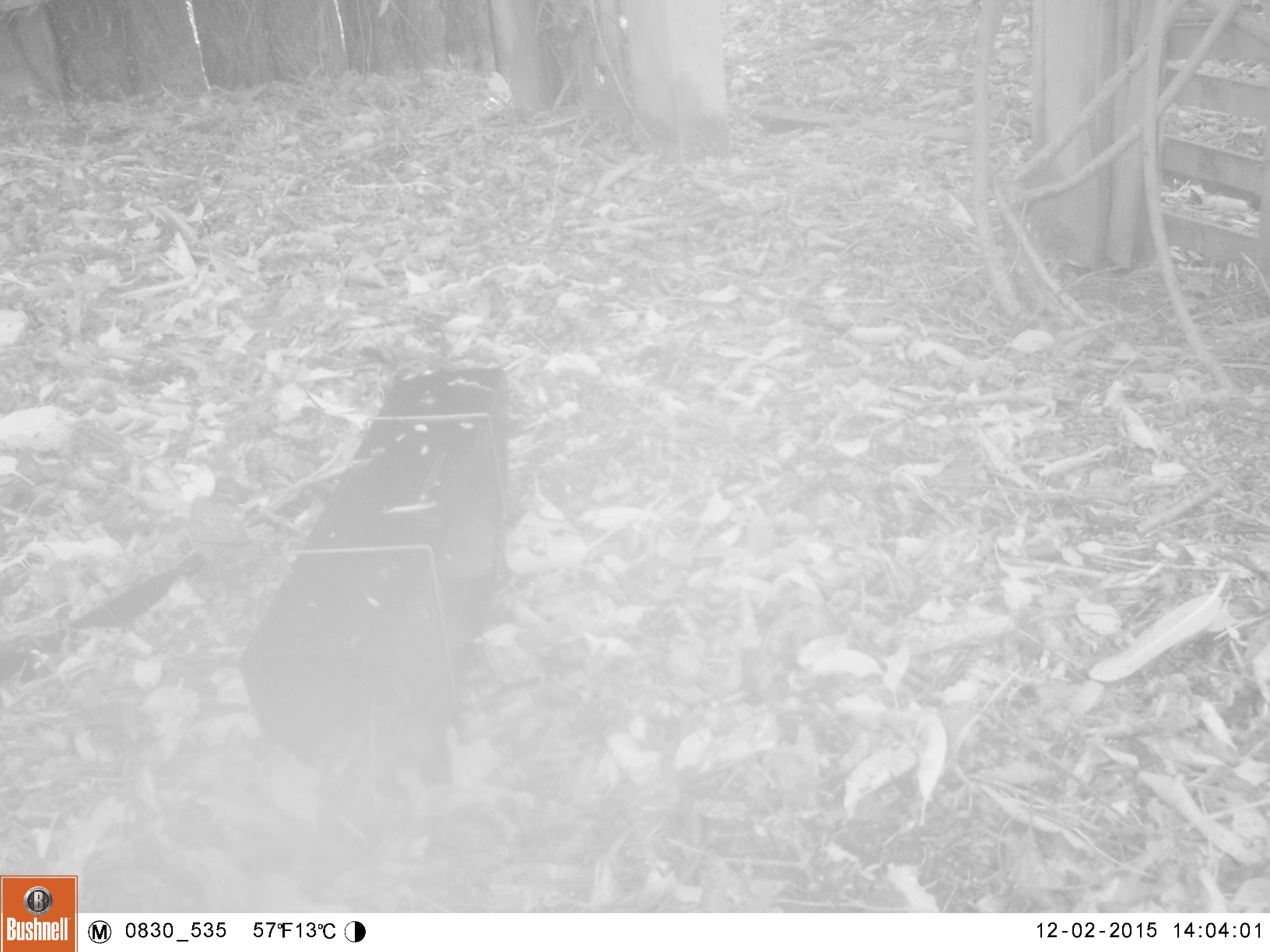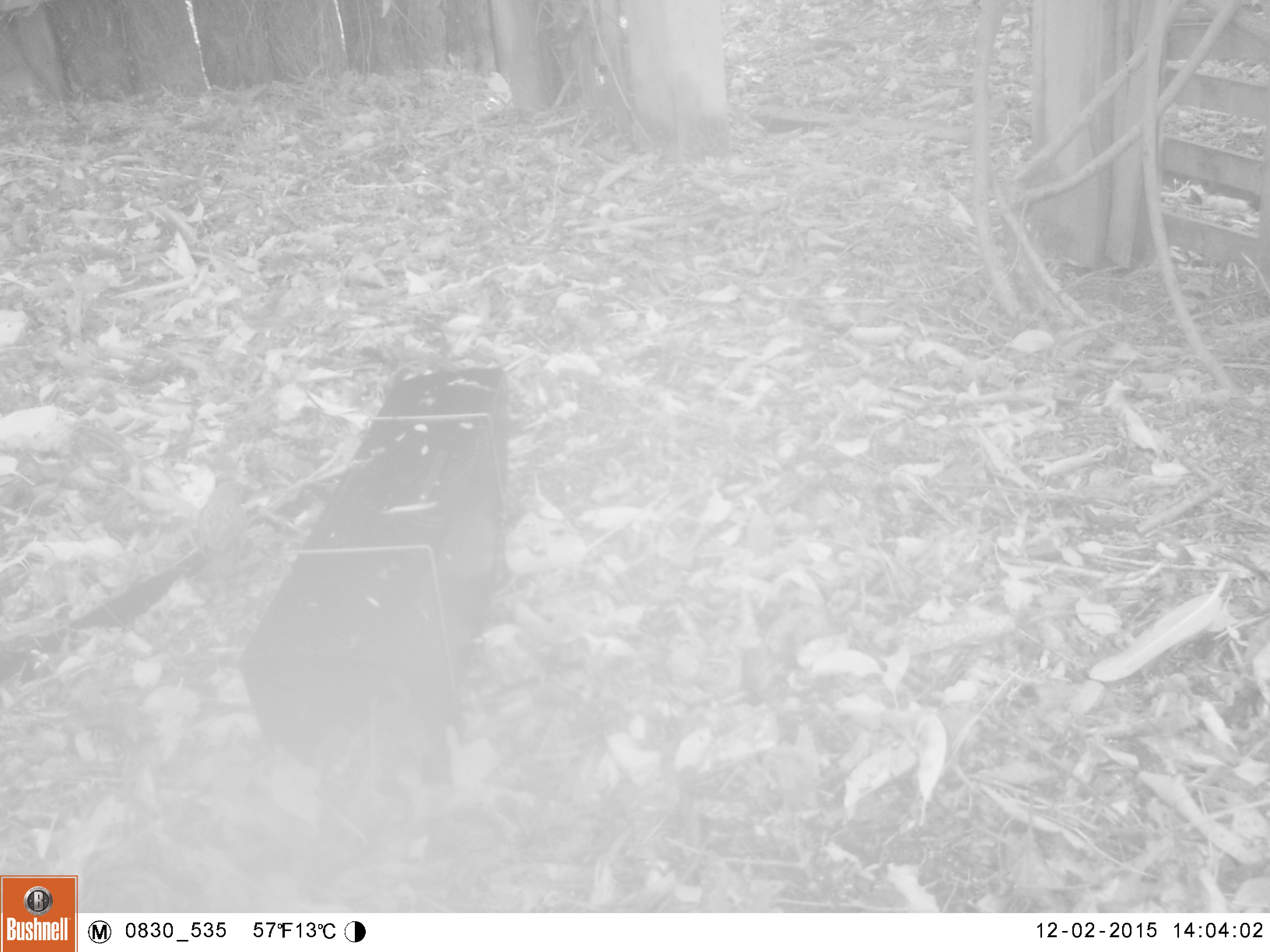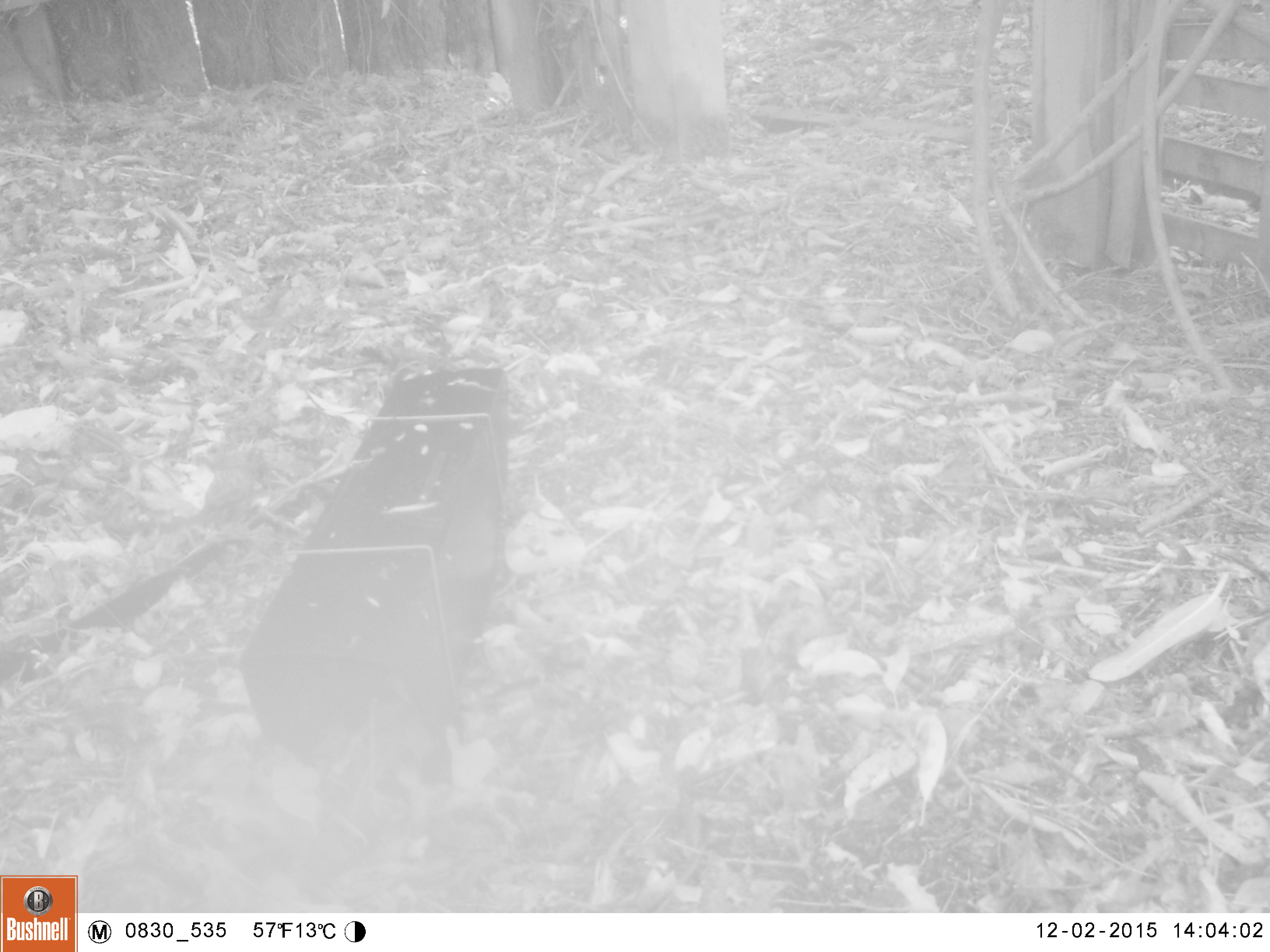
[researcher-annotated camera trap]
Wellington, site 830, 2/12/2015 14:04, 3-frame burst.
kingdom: Animalia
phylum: Chordata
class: Aves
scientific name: Aves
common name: bird